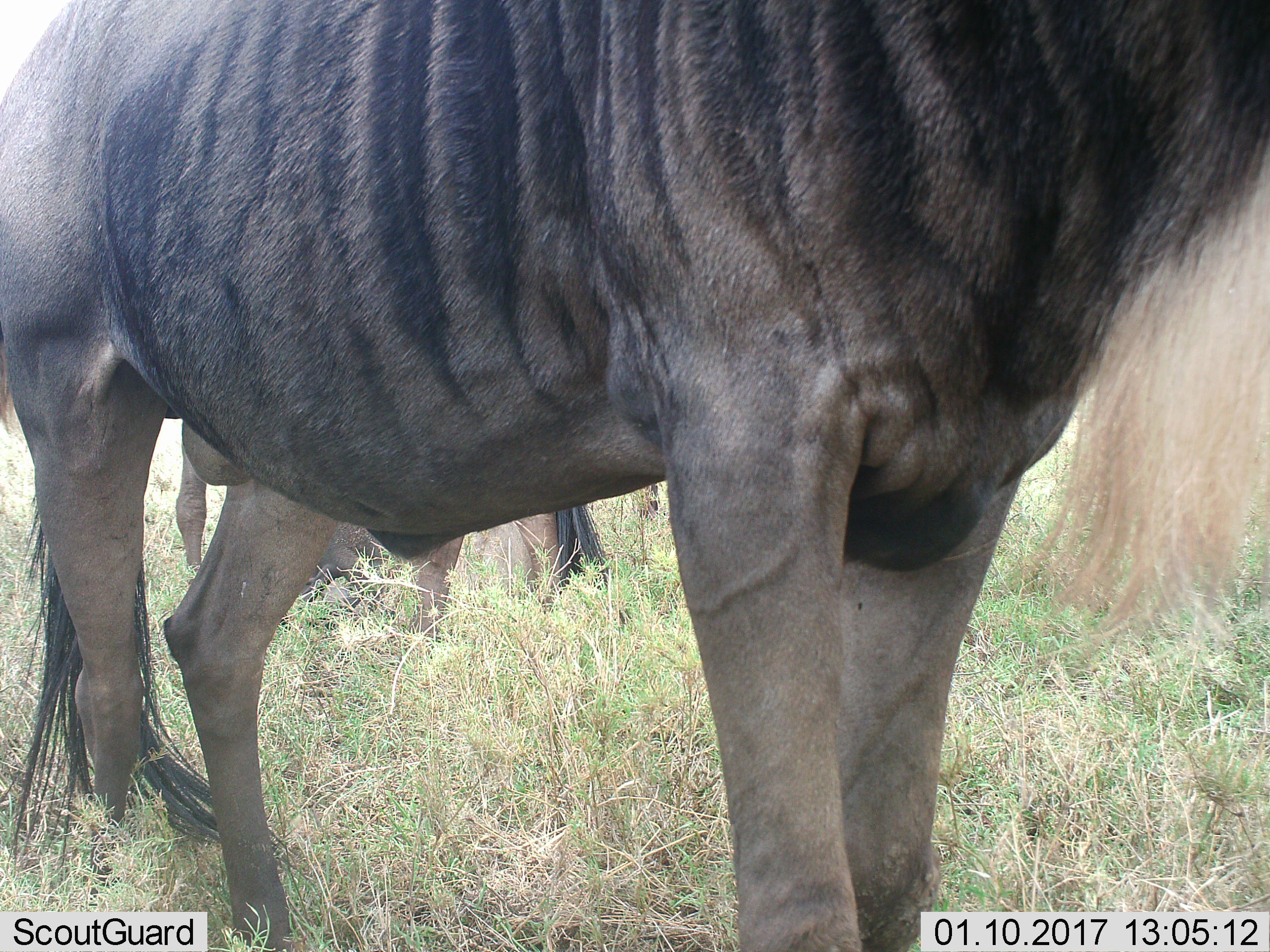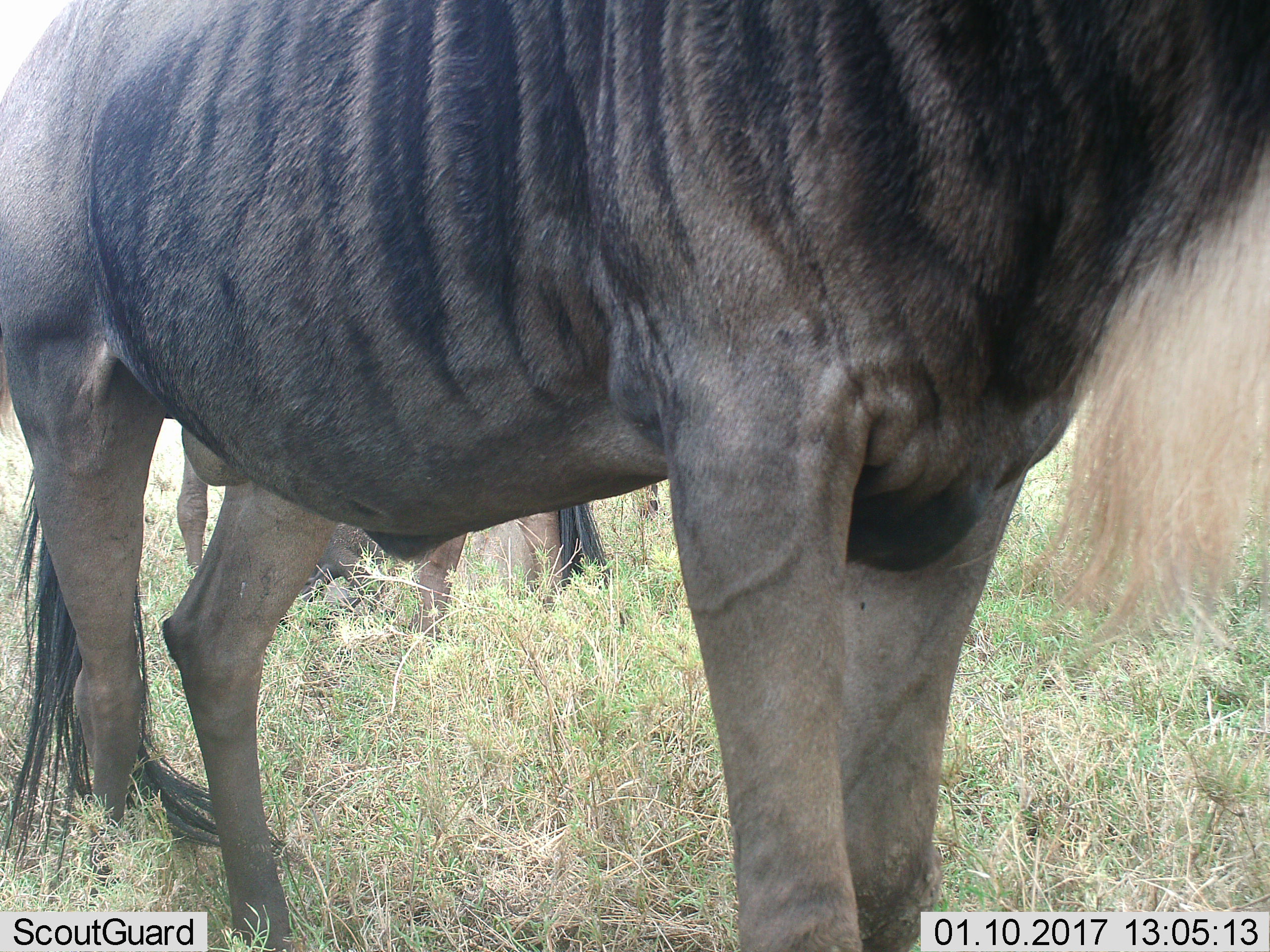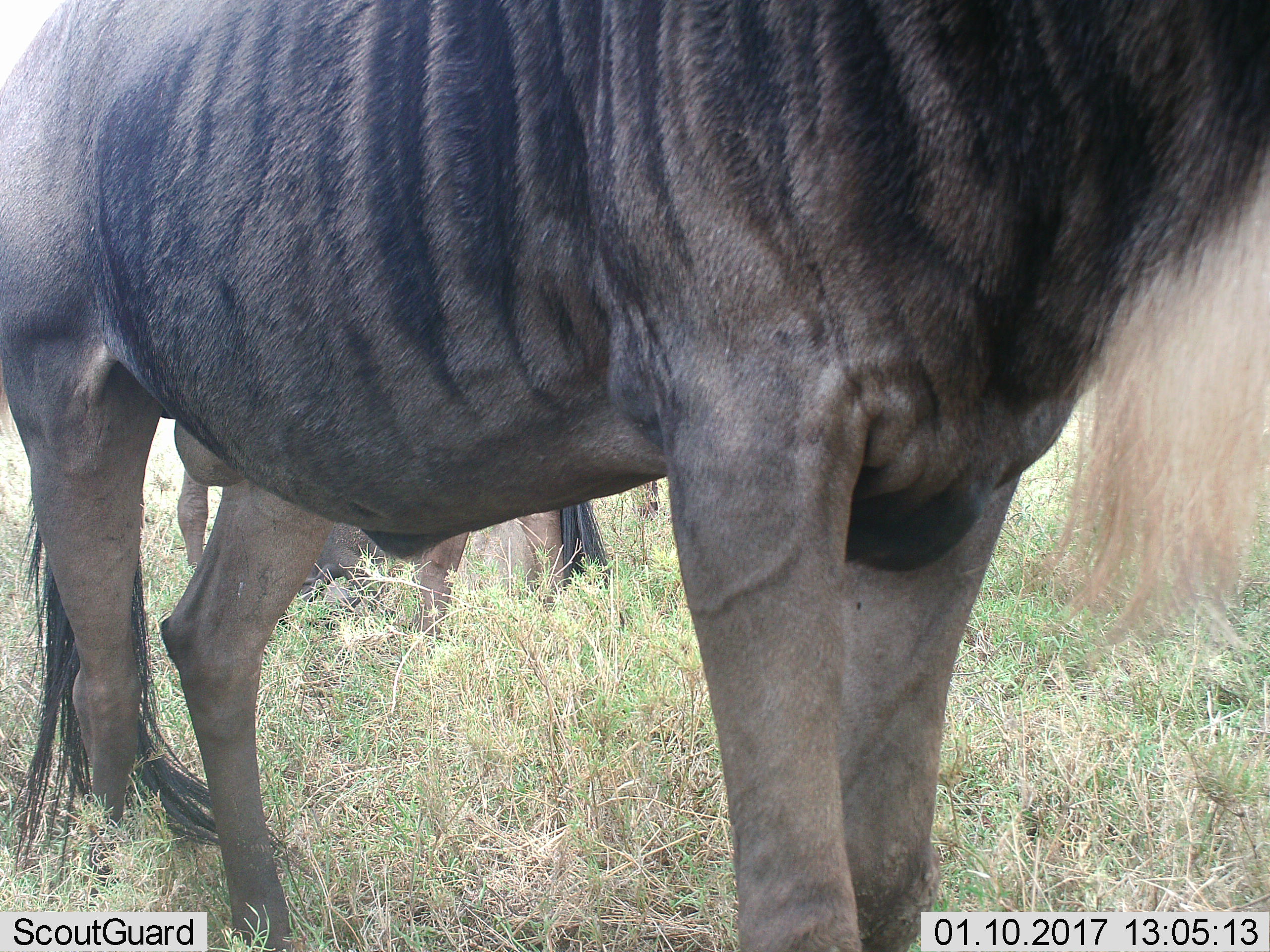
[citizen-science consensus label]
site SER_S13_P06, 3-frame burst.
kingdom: Animalia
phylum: Chordata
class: Mammalia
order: Artiodactyla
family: Bovidae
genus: Connochaetes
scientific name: Connochaetes taurinus taurinus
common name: blue wildebeest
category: wildebeestblue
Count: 2.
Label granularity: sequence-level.